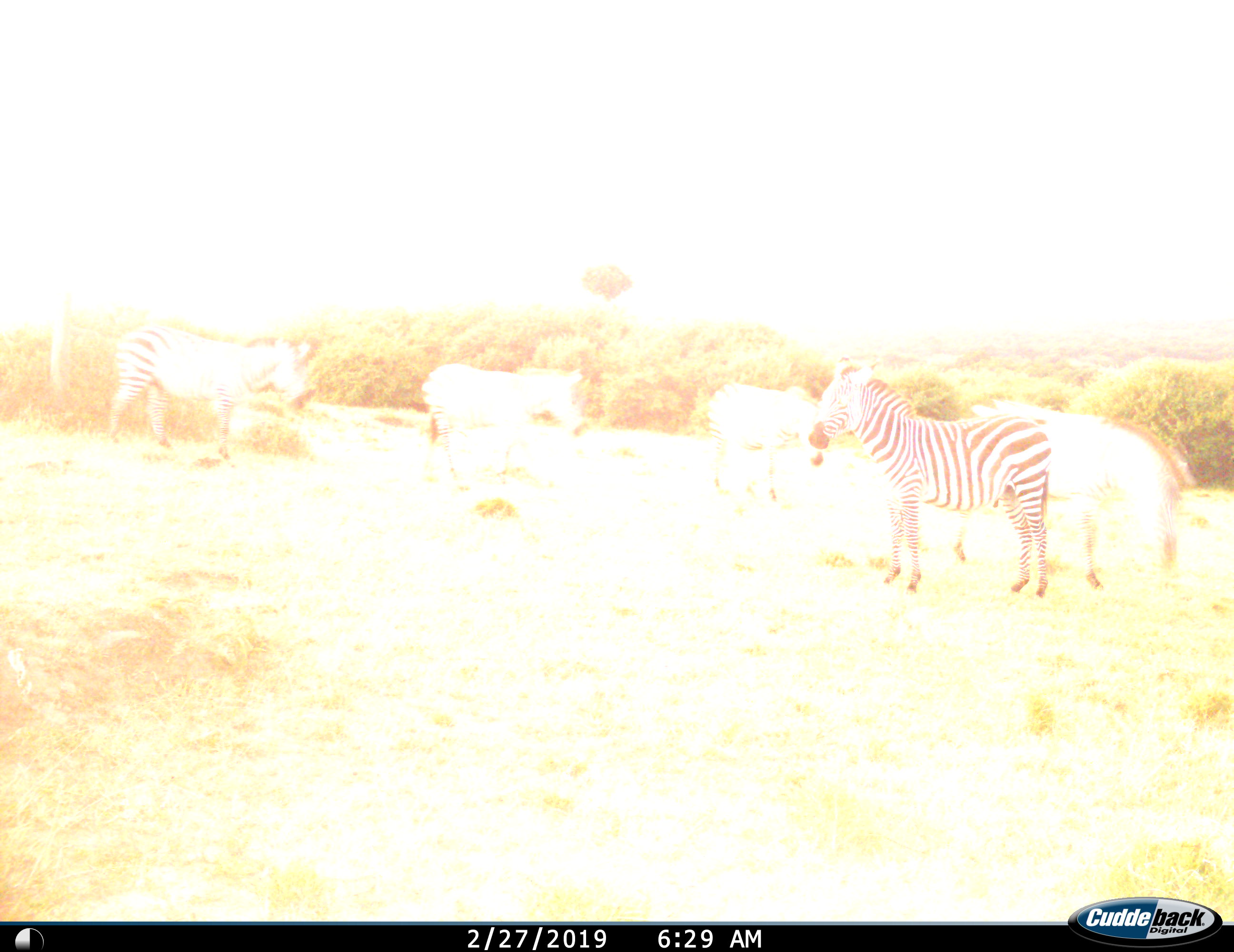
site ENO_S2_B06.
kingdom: Animalia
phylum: Chordata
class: Mammalia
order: Perissodactyla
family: Equidae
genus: Equus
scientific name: Equus quagga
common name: plains zebra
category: zebraplains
Zebraplains (plains zebra) (Equus quagga), count 5. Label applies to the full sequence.